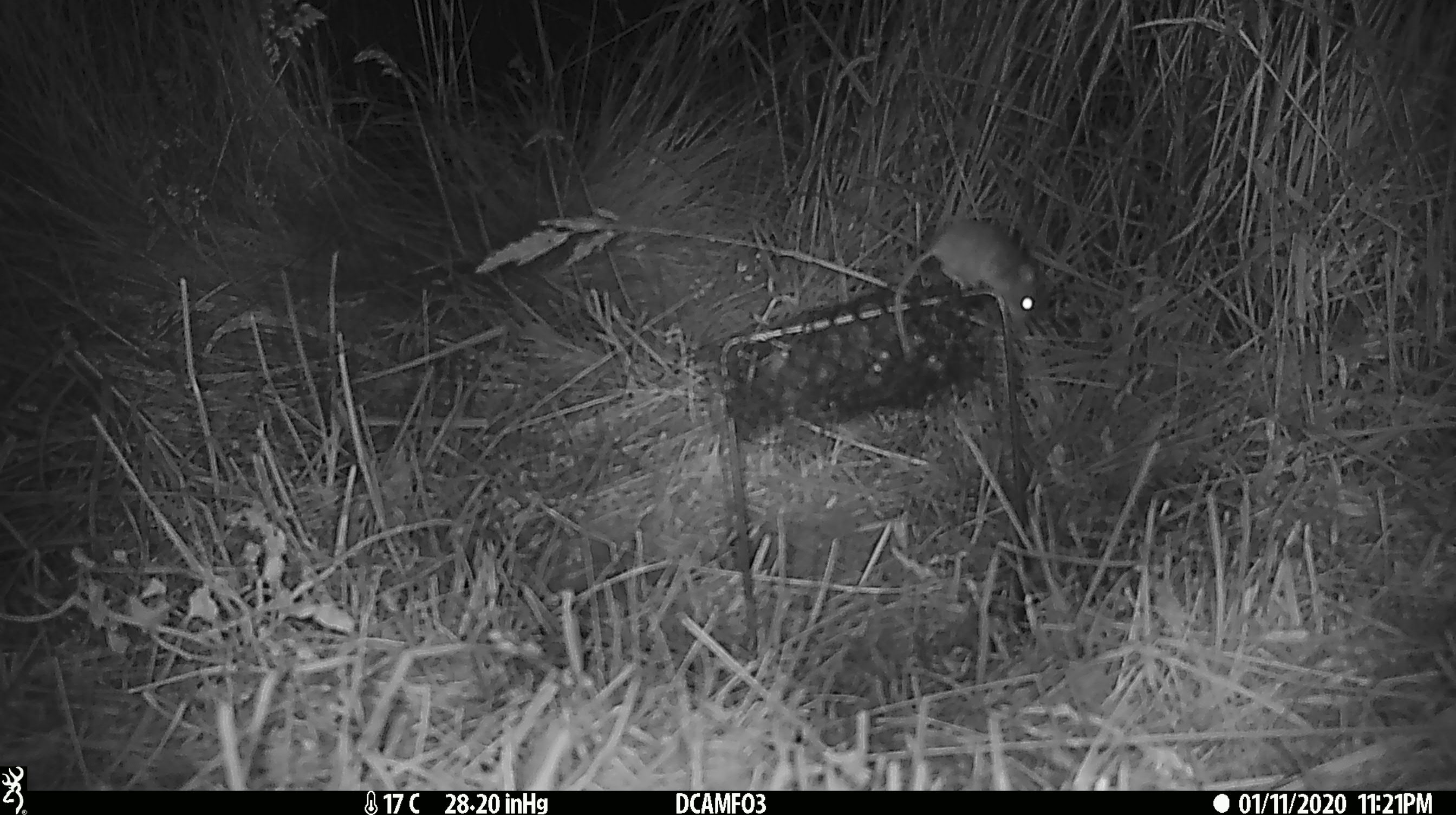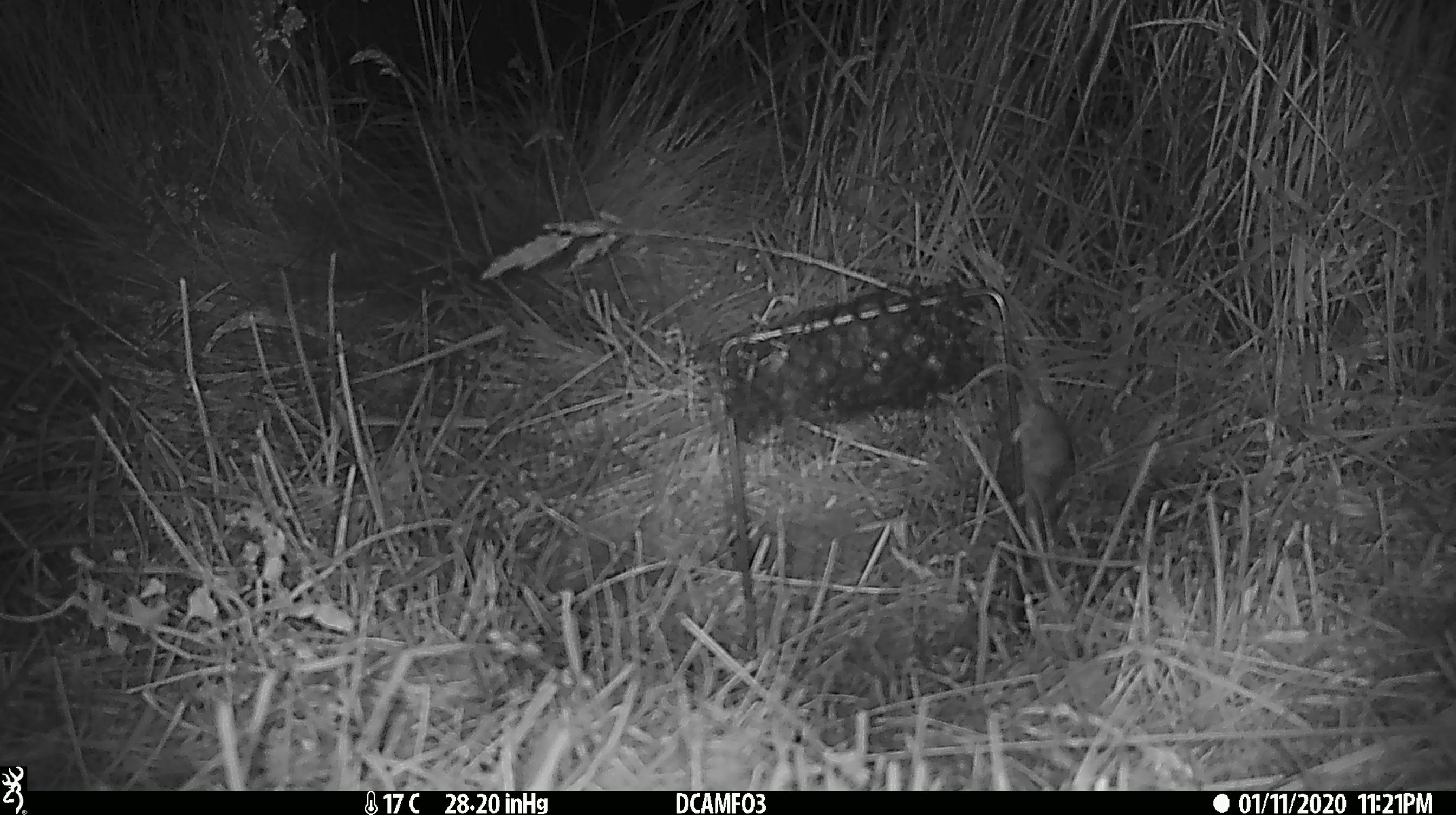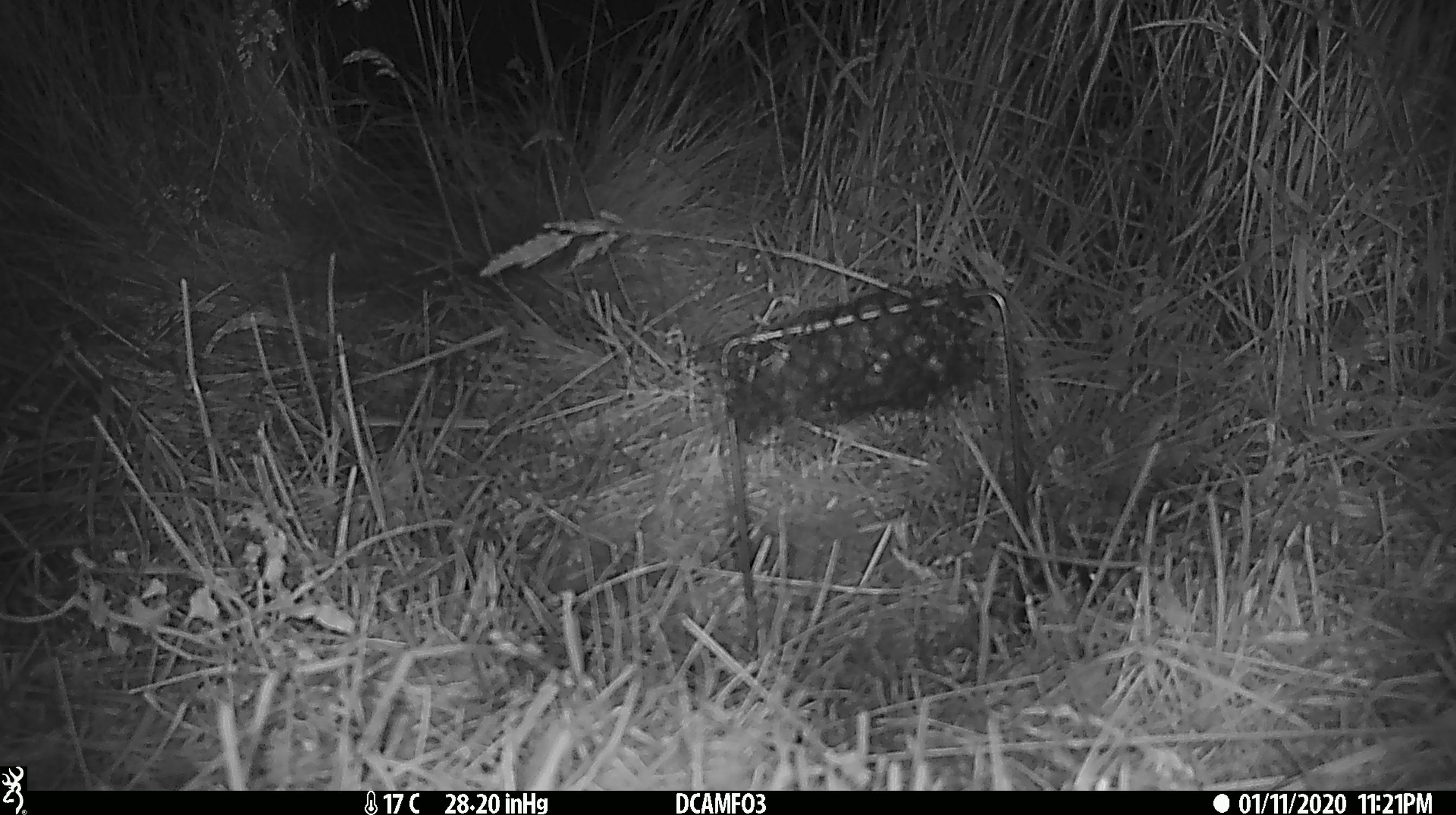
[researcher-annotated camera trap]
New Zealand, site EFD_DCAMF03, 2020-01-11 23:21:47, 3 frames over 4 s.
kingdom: Animalia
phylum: Chordata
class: Mammalia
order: Rodentia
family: Muridae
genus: Mus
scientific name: Mus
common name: mouse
Mouse (Mus).